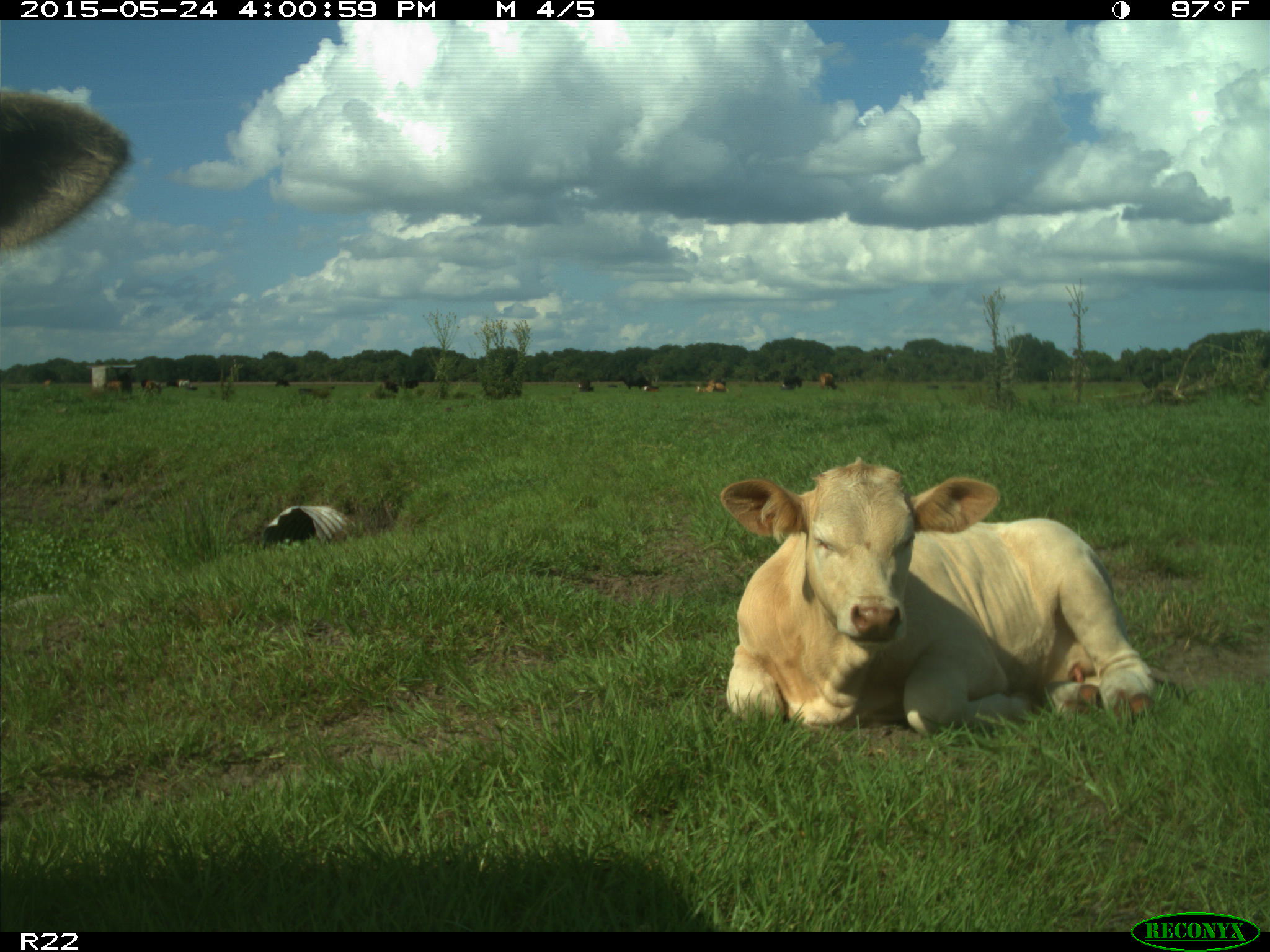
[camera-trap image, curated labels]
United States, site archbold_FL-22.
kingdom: Animalia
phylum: Chordata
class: Mammalia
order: Artiodactyla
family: Bovidae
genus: Bos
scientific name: Bos taurus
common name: domestic cow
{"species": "Bos taurus (domestic cow)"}